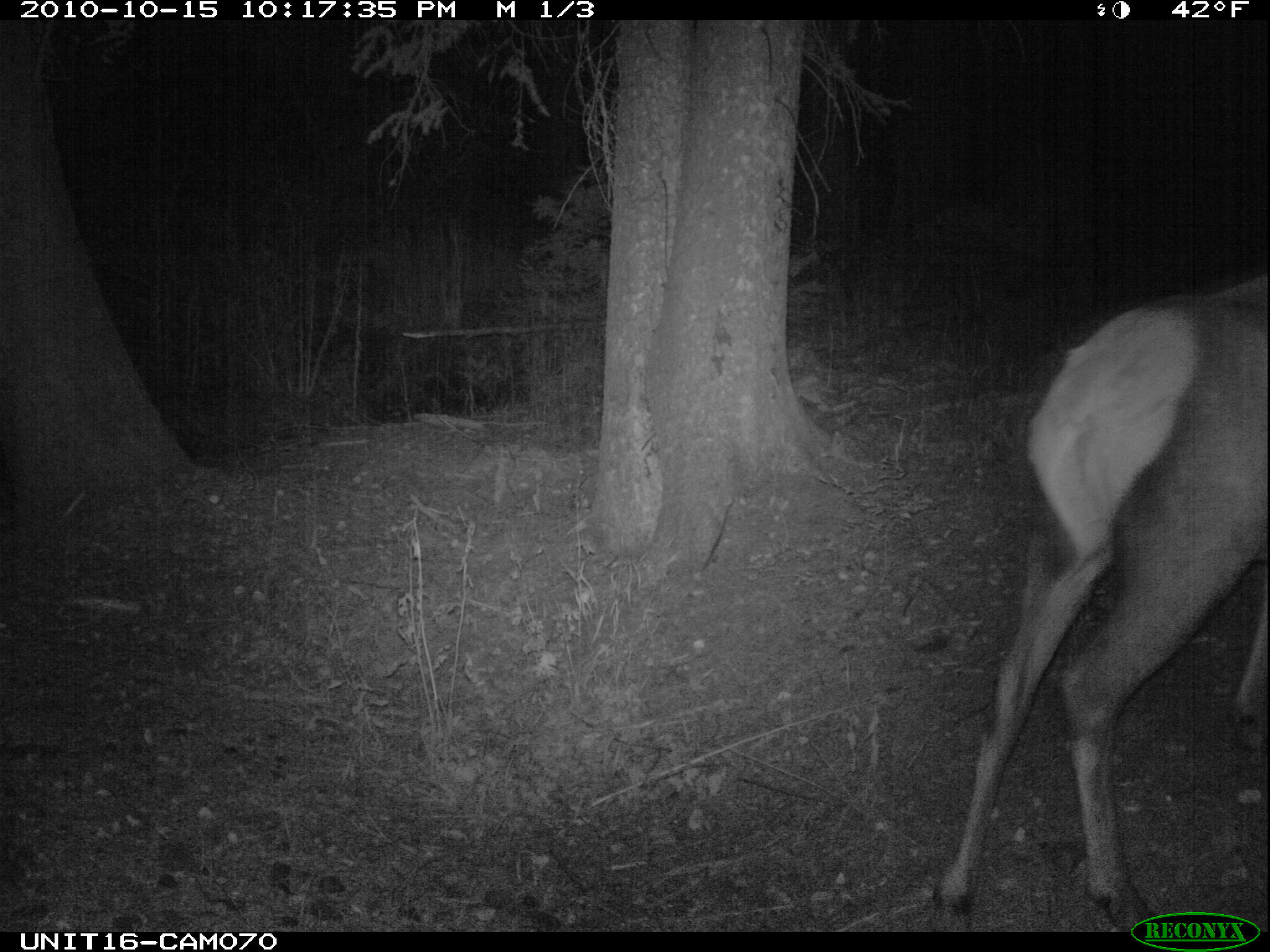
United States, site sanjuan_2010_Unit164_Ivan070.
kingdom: Animalia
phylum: Chordata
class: Mammalia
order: Artiodactyla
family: Cervidae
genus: Cervus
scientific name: Cervus elaphus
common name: red deer